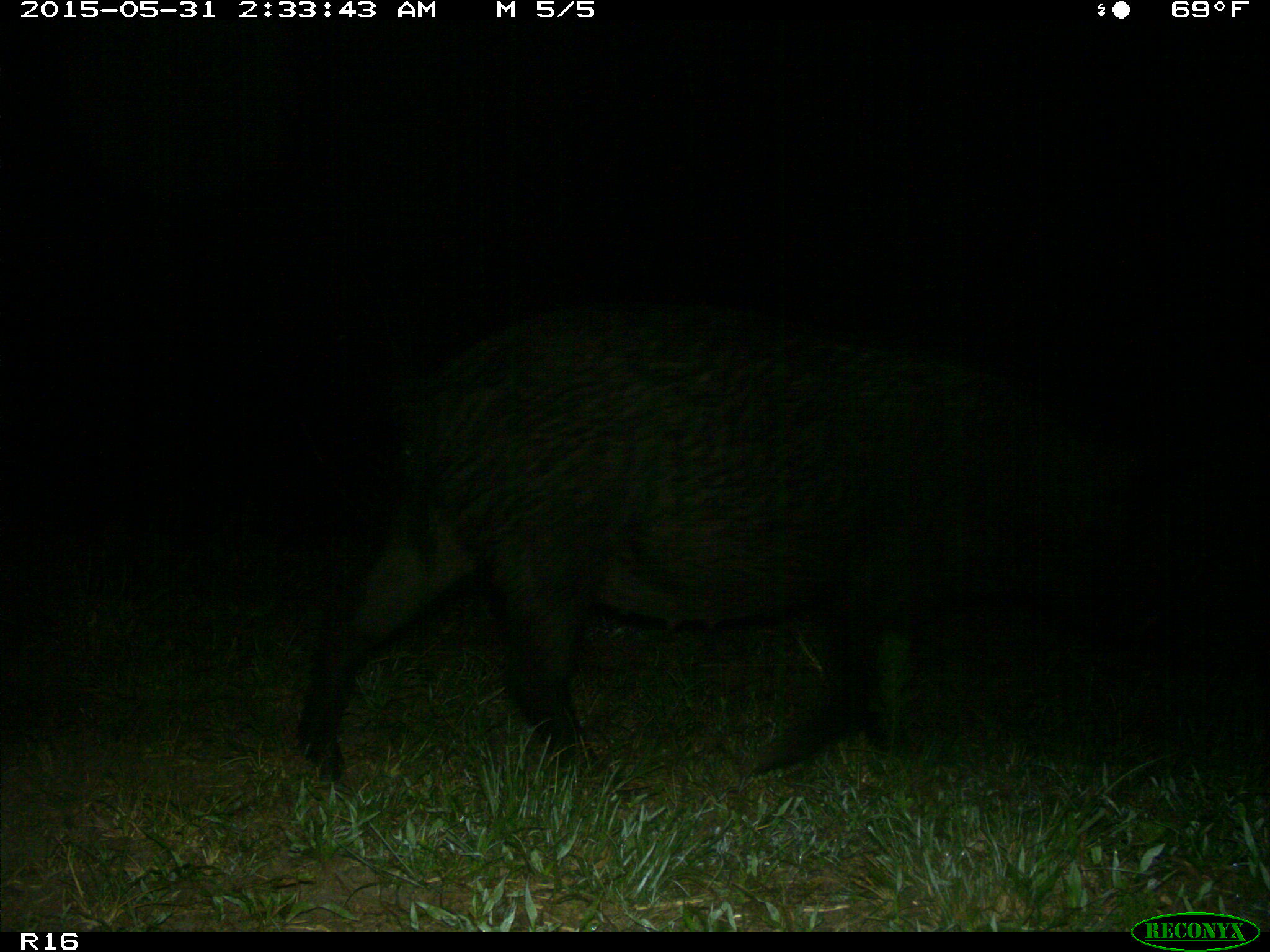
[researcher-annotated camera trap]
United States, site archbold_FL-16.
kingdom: Animalia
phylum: Chordata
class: Mammalia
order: Artiodactyla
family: Suidae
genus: Sus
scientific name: Sus scrofa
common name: wild boar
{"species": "Sus scrofa (wild boar)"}